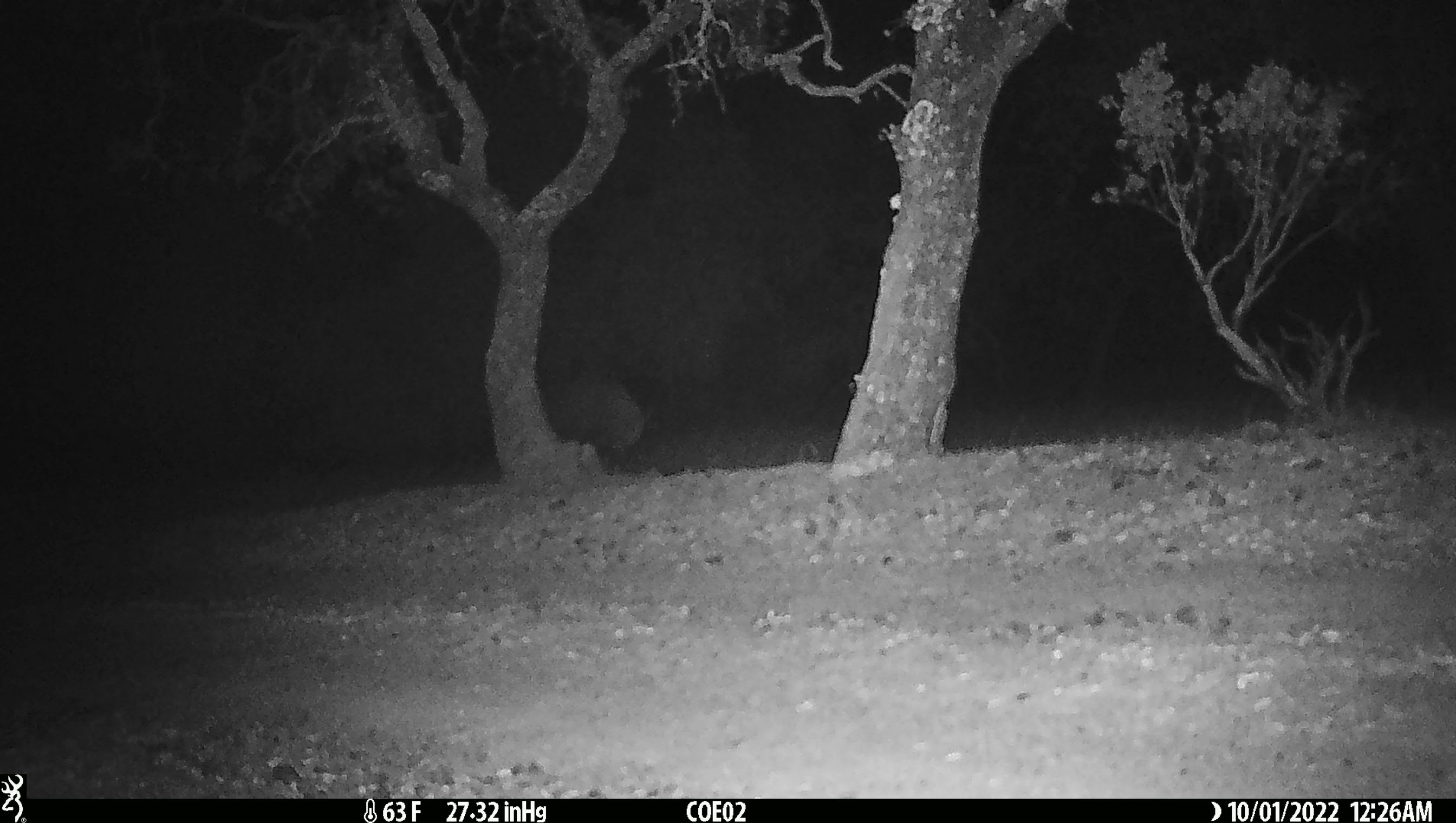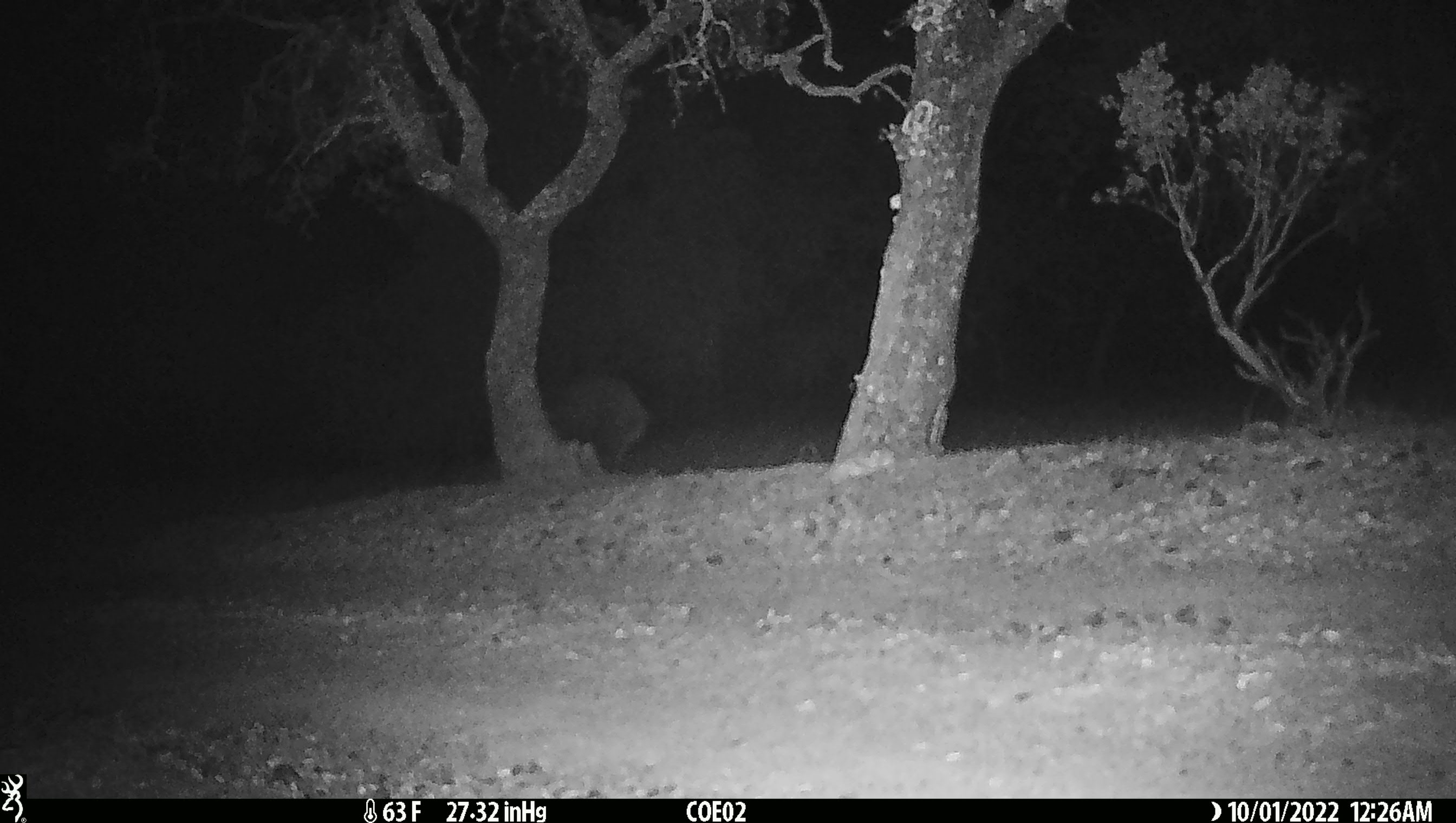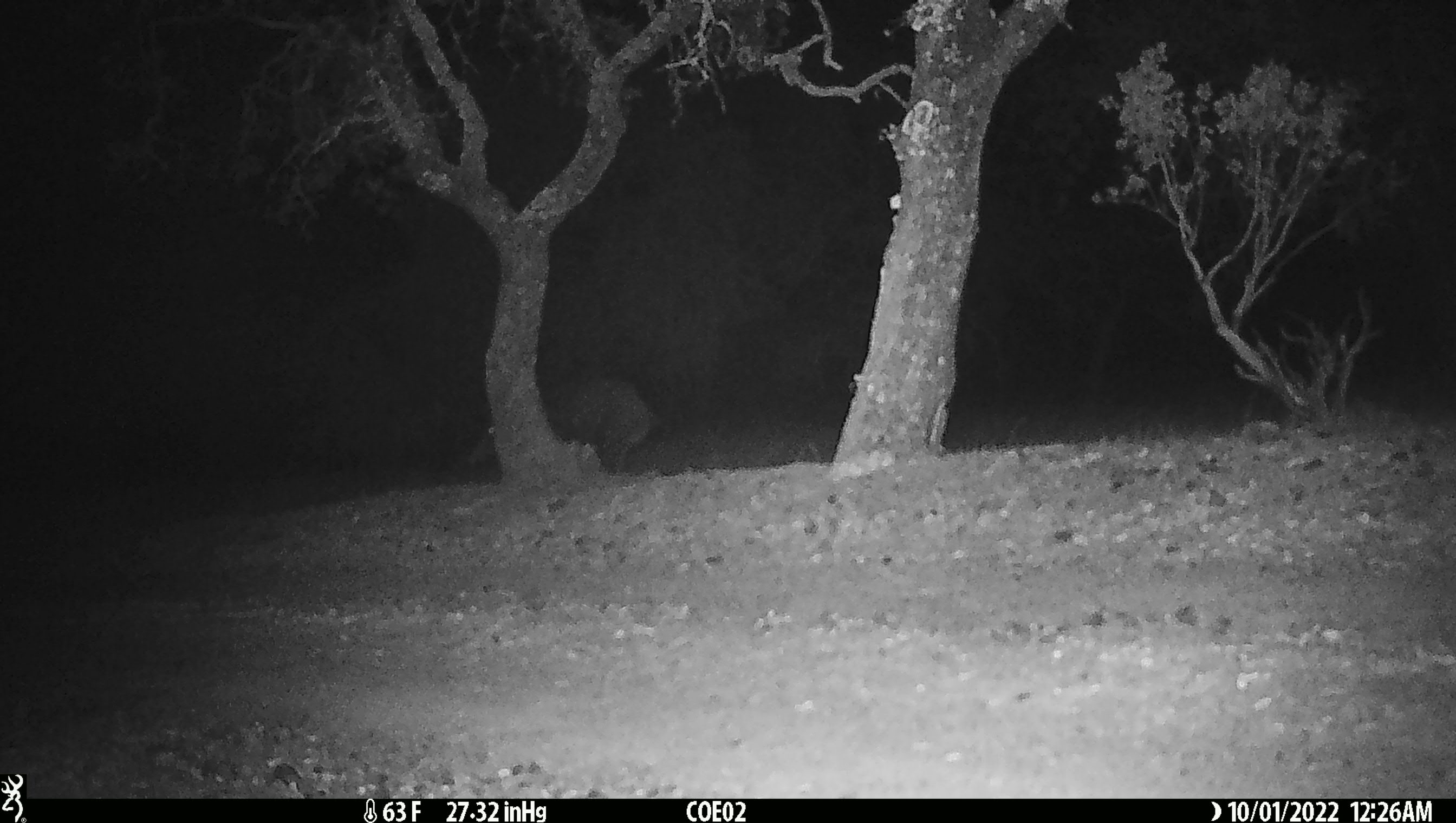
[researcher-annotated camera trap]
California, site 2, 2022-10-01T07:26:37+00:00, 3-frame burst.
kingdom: Animalia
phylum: Chordata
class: Mammalia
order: Artiodactyla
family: Suidae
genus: Sus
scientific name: Sus scrofa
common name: wild boar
Wild boar (Sus scrofa).